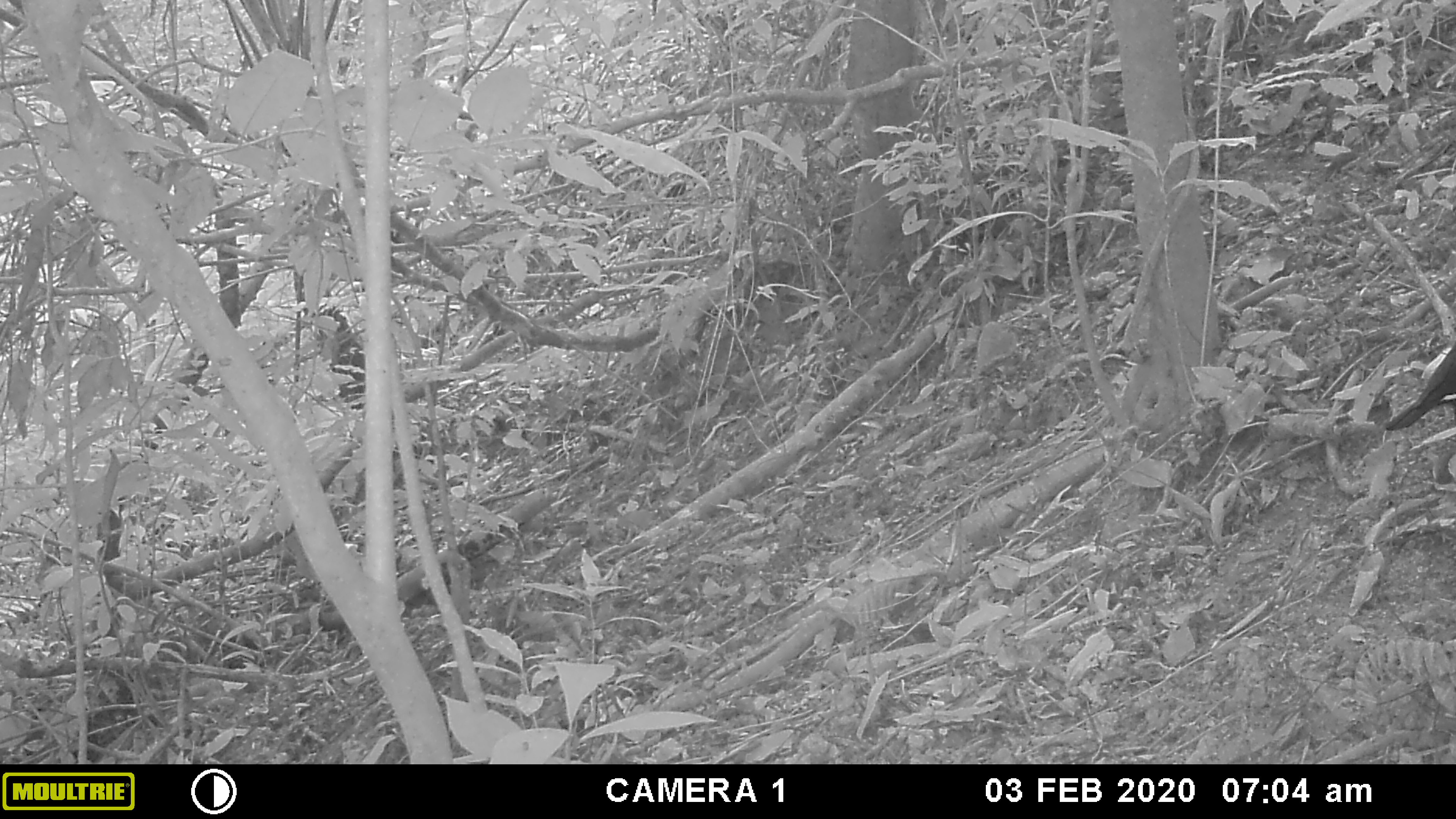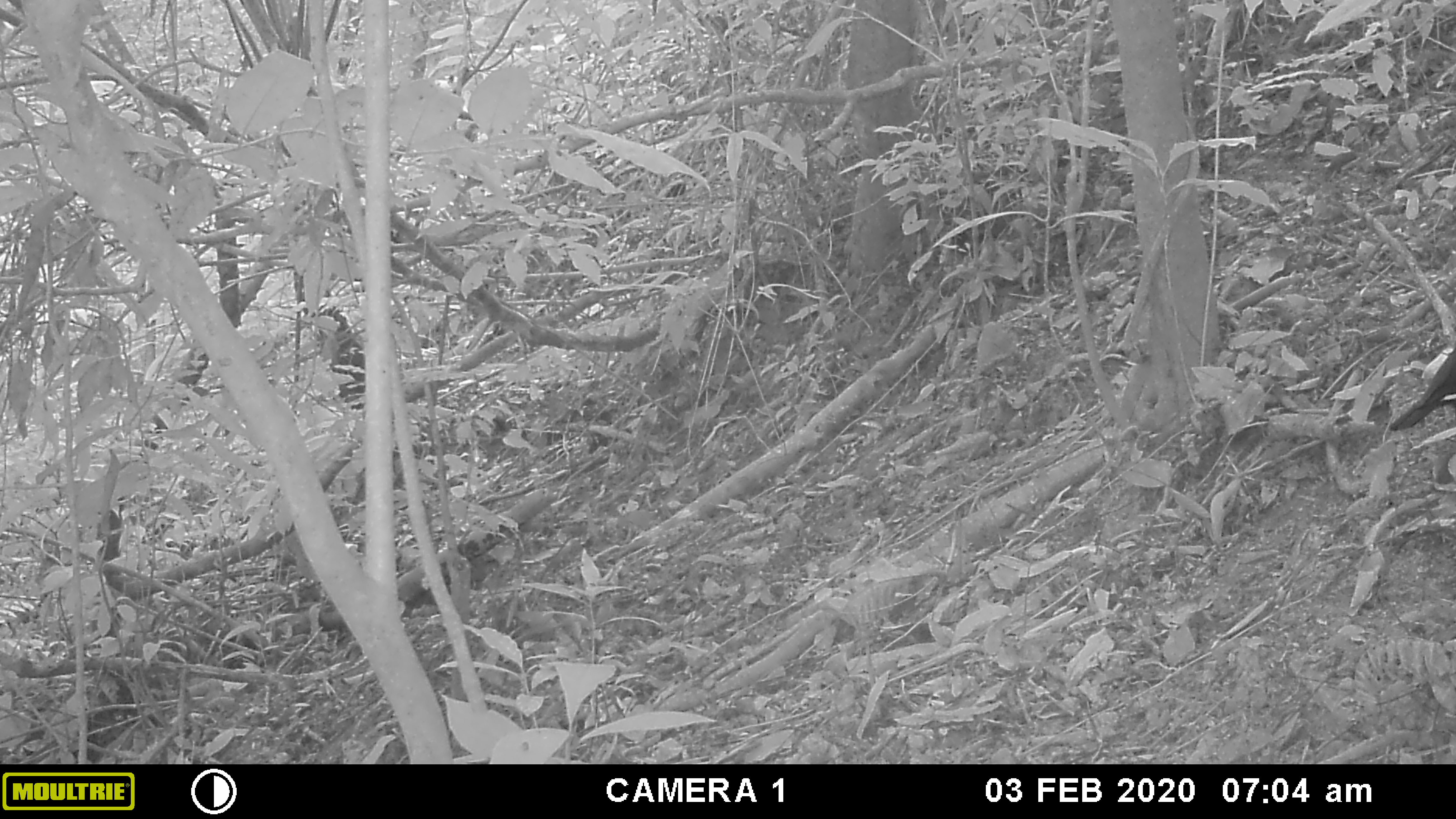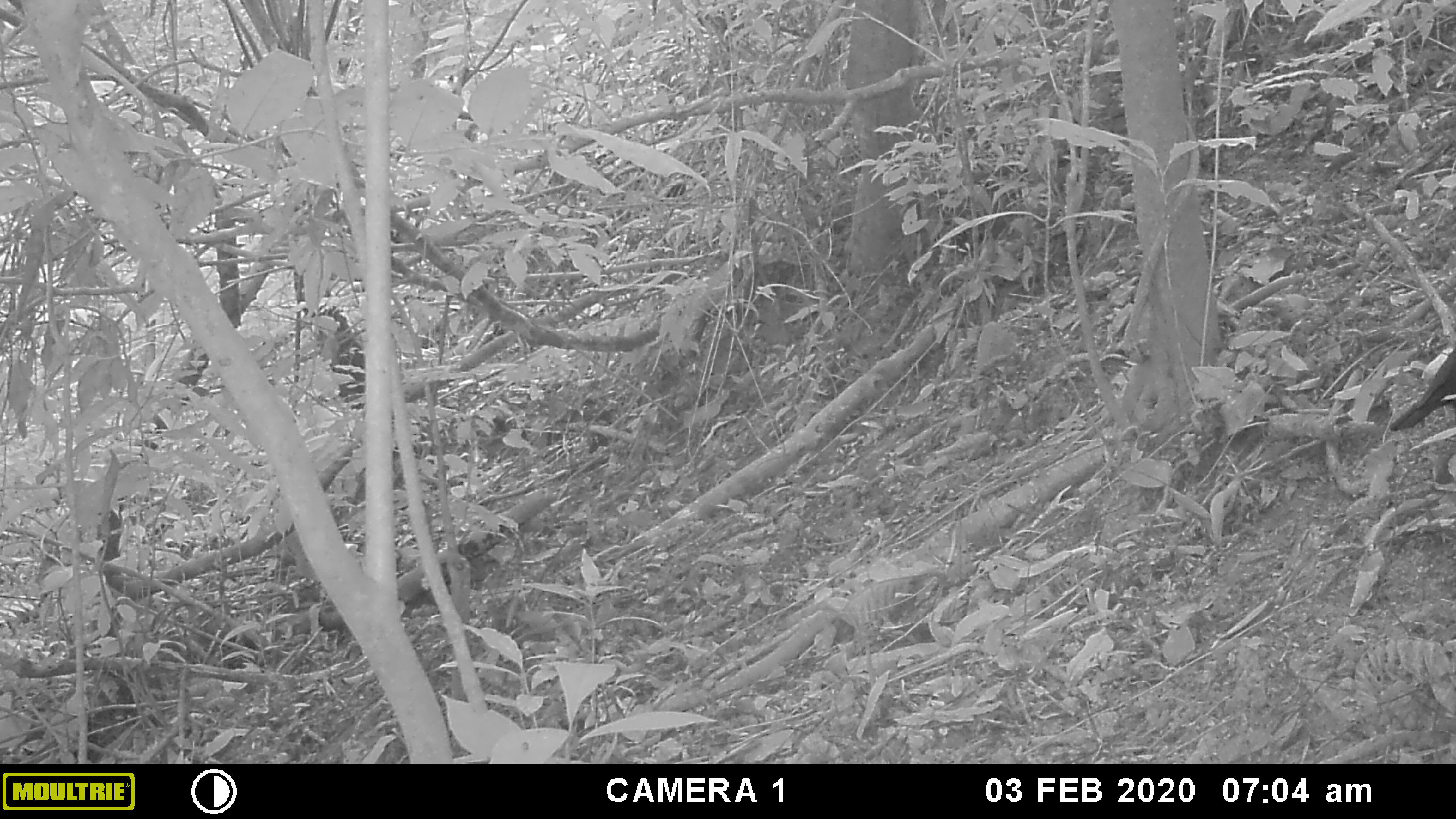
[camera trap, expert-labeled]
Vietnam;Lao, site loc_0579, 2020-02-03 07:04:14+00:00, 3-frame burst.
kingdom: Animalia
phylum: Chordata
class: Aves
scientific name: Aves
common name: bird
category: unidentified bird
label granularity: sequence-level